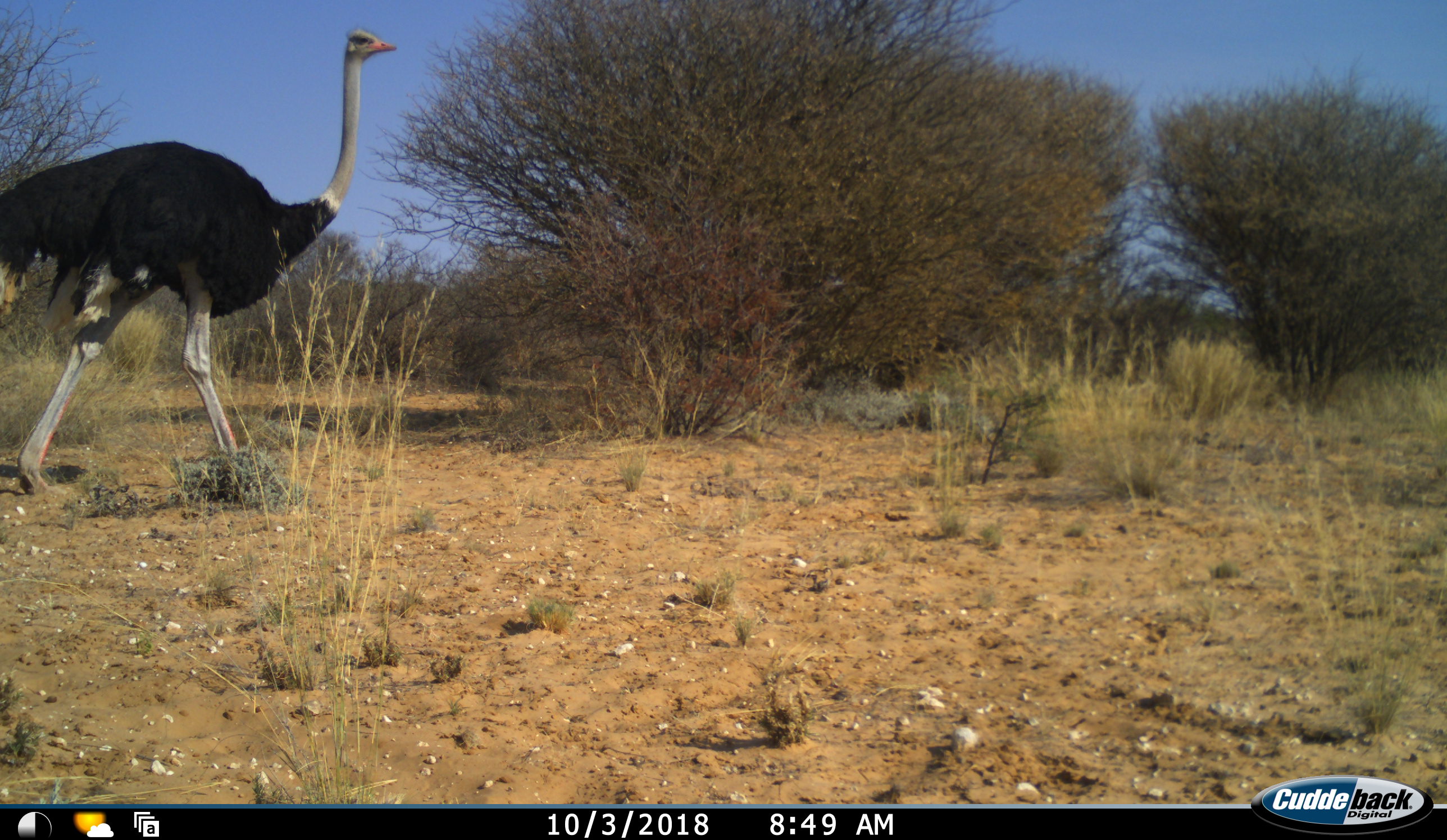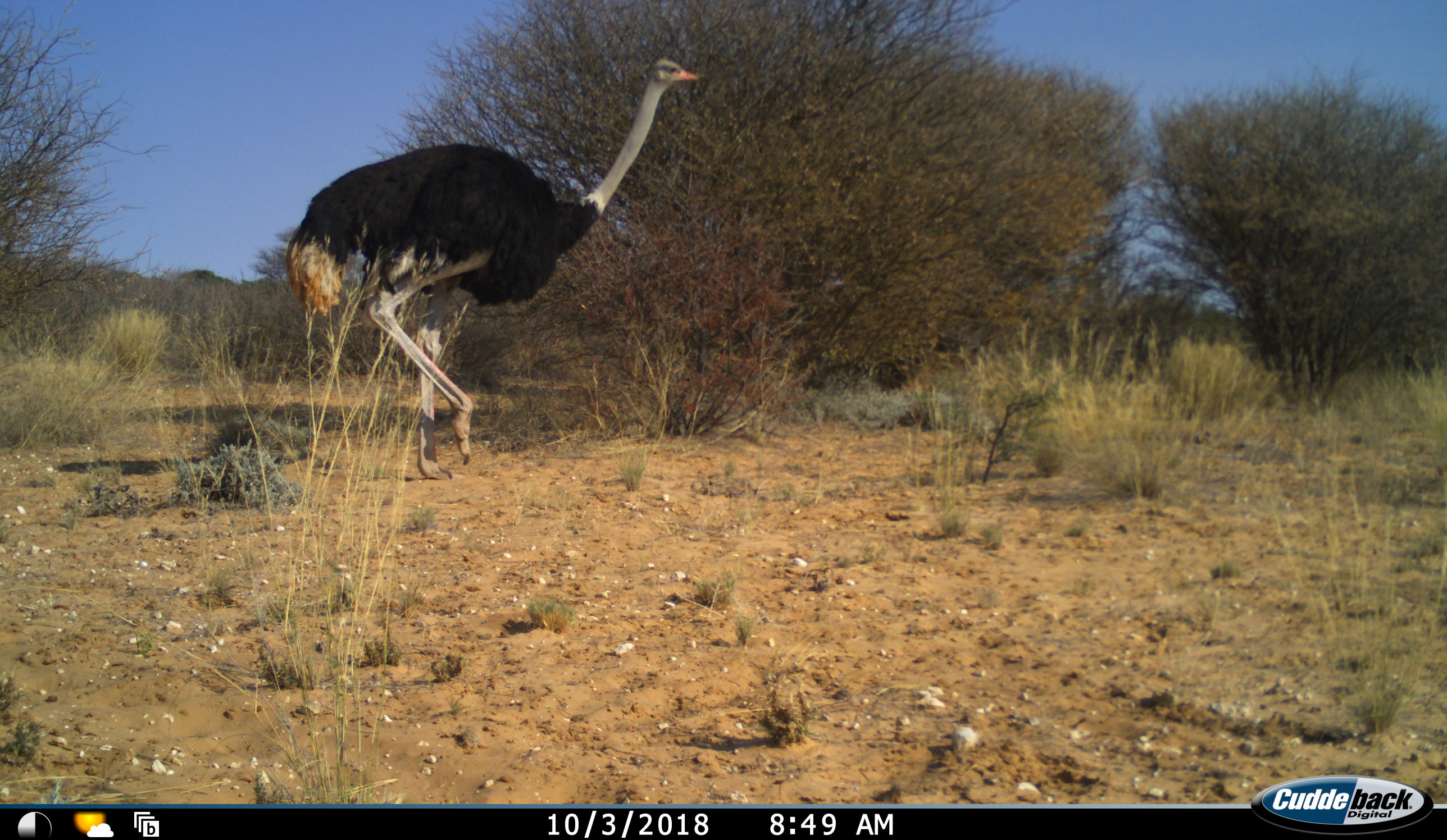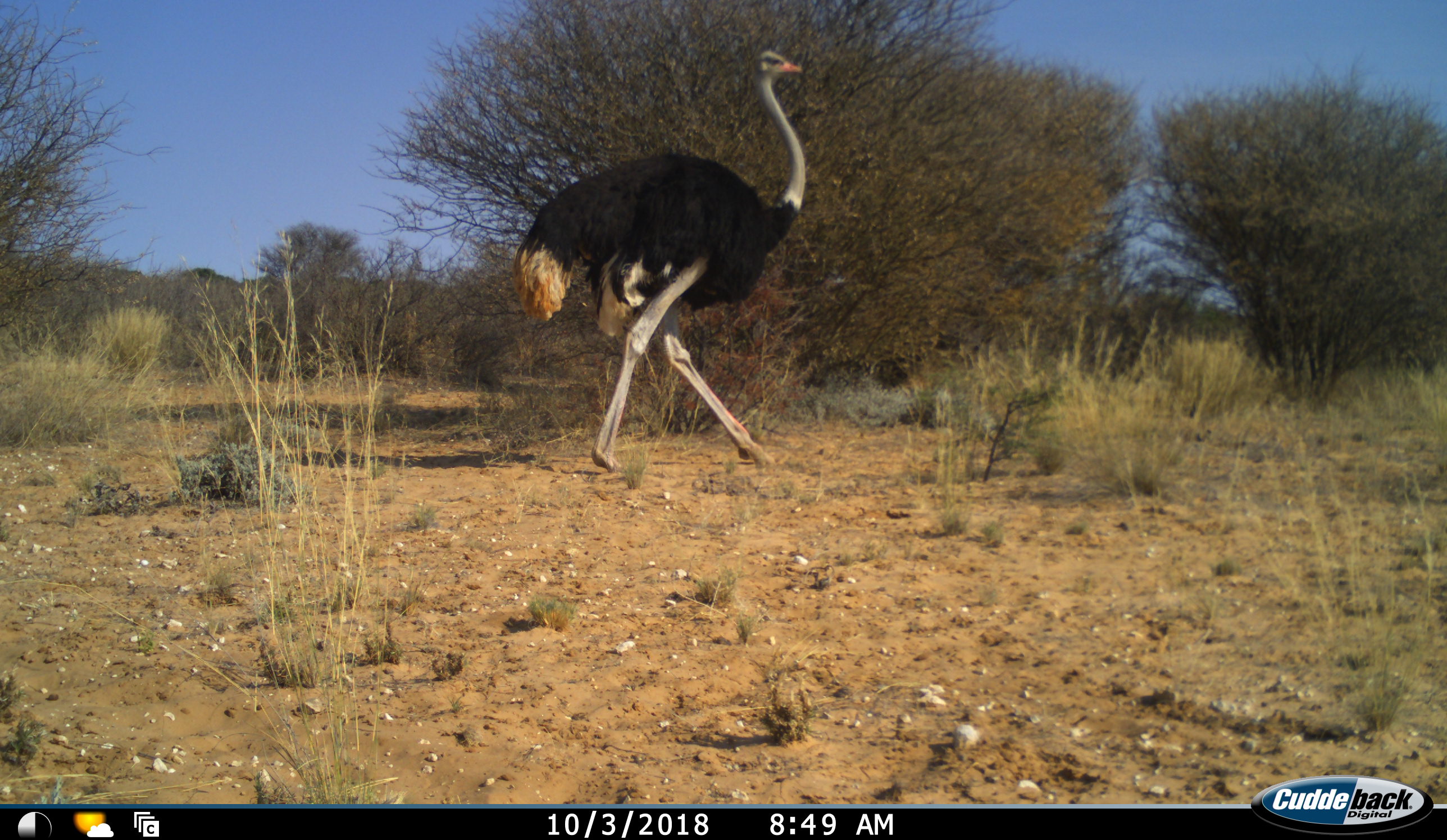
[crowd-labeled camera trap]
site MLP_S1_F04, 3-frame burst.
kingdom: Animalia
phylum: Chordata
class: Aves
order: Struthioniformes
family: Struthionidae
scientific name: Struthionidae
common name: ostrich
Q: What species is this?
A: Ostrich (Struthionidae).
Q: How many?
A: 1.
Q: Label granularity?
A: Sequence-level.